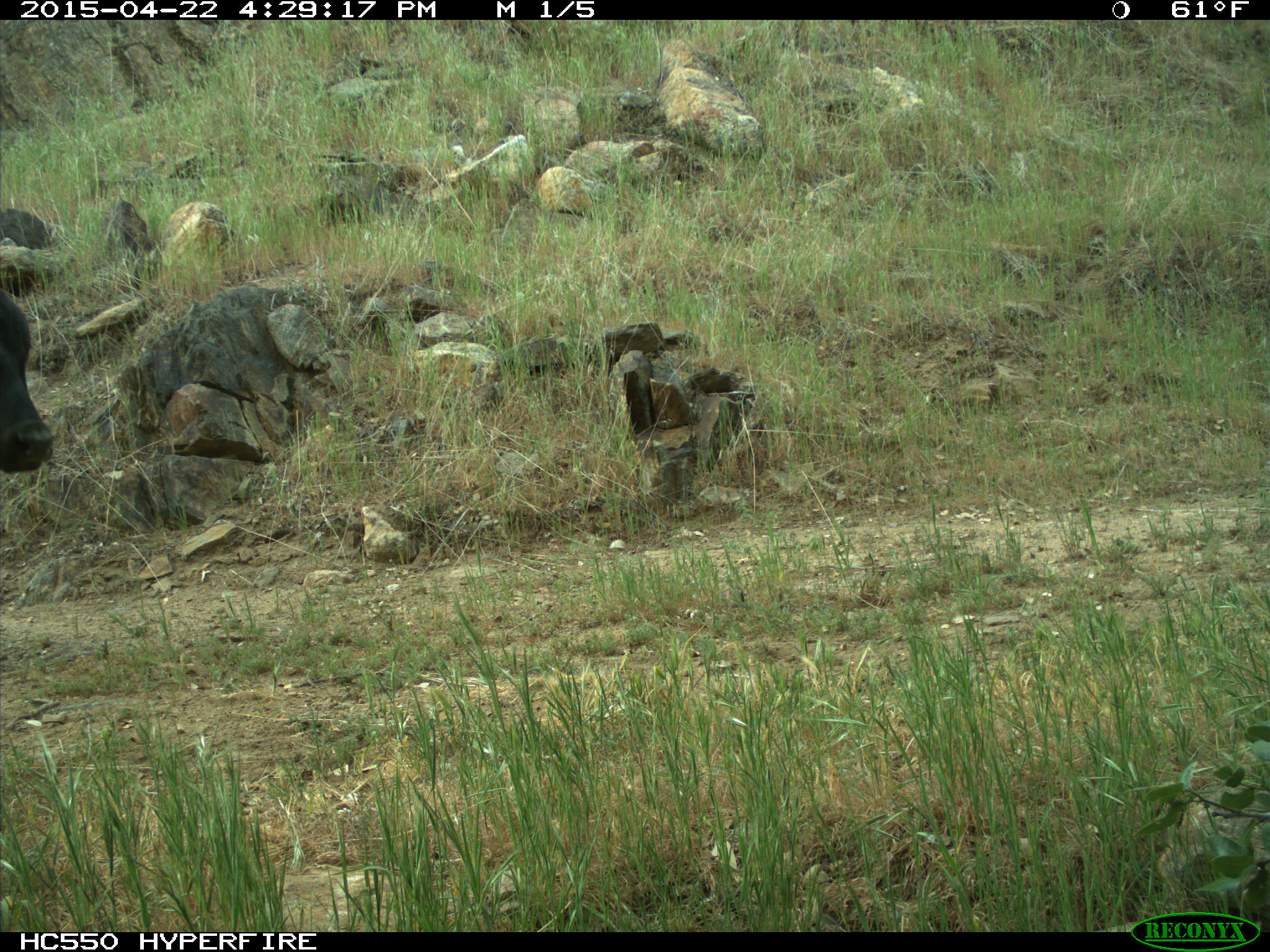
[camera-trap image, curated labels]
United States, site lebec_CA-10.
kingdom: Animalia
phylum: Chordata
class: Mammalia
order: Artiodactyla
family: Bovidae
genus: Bos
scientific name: Bos taurus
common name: domestic cow